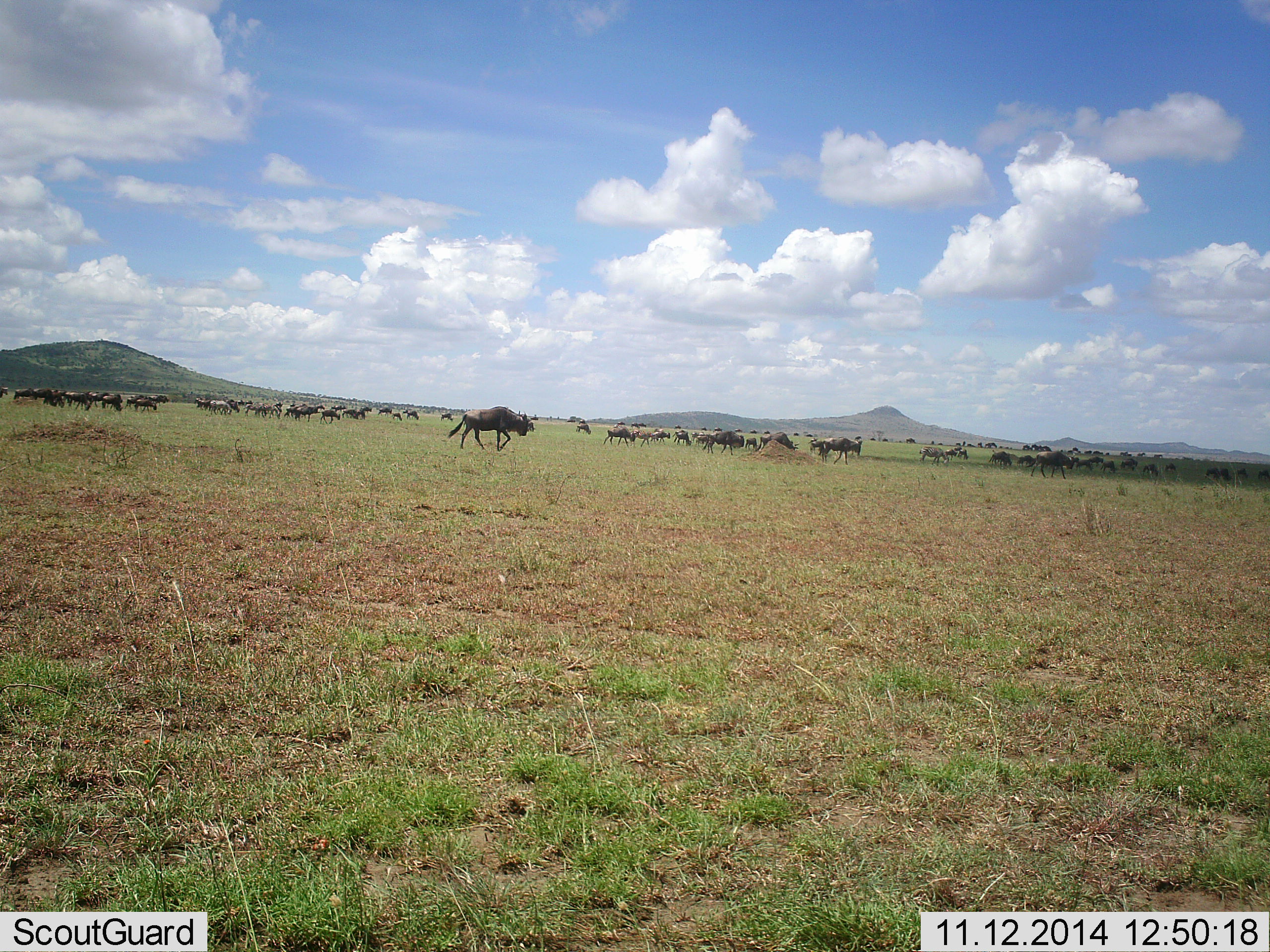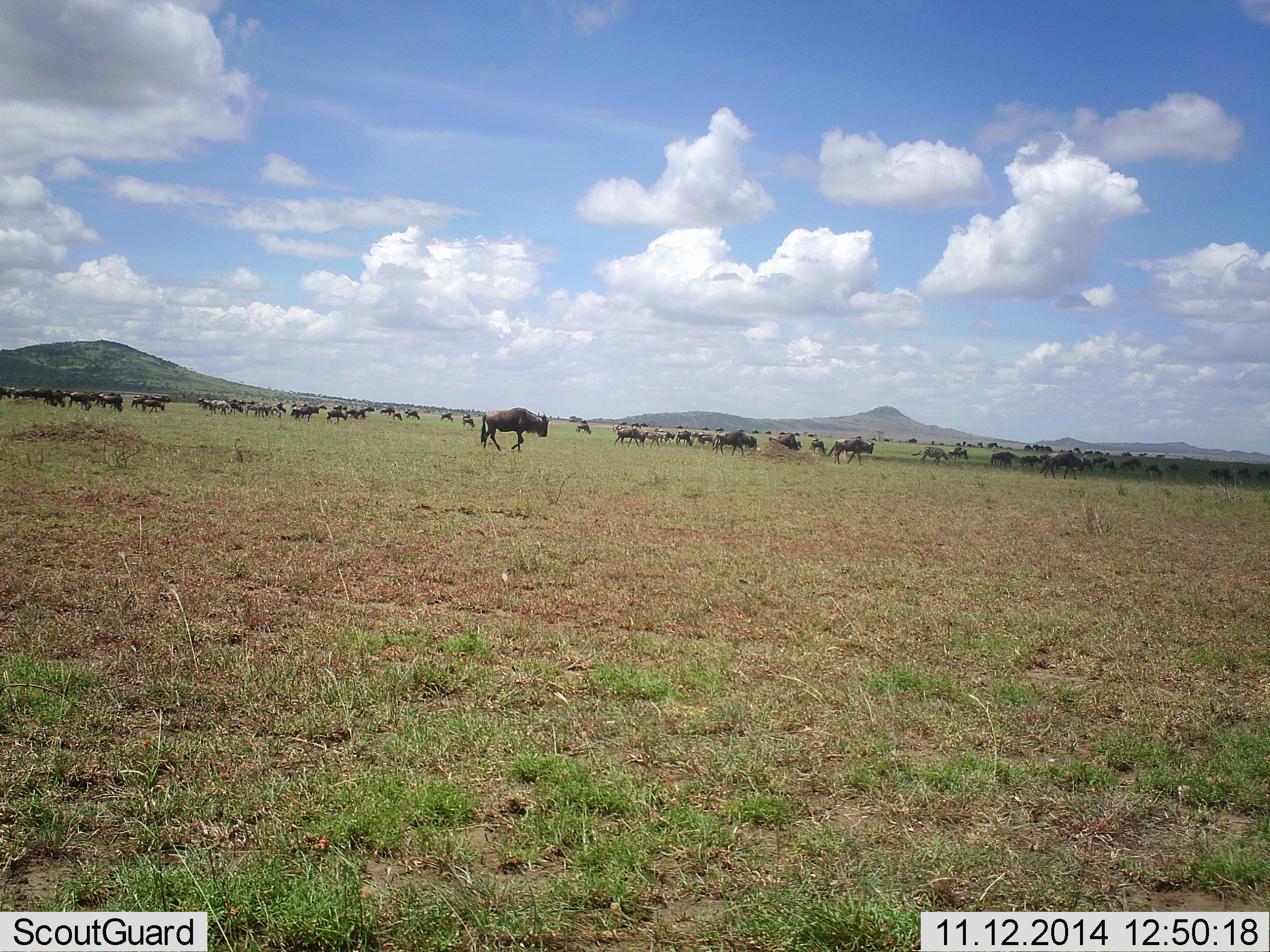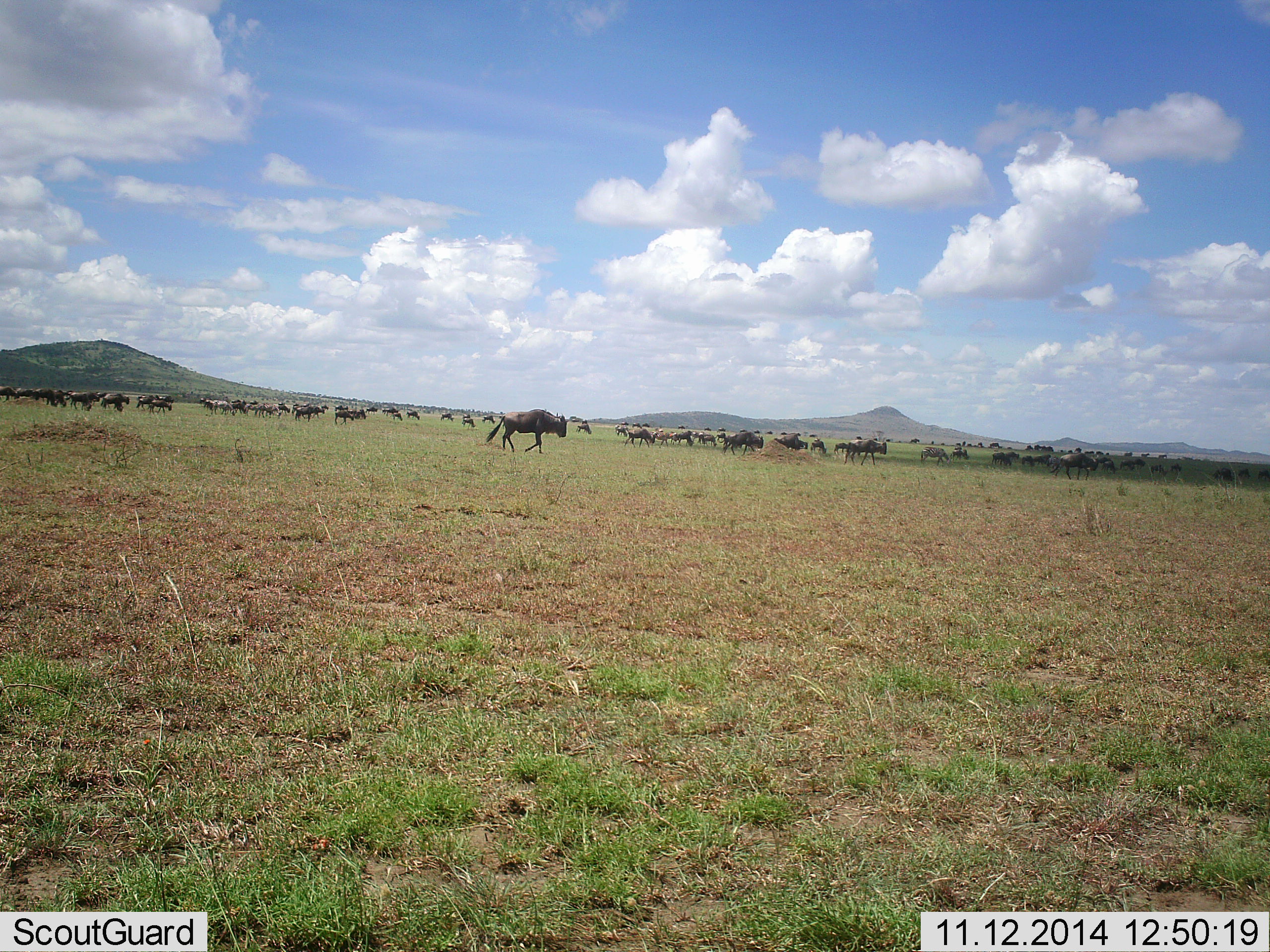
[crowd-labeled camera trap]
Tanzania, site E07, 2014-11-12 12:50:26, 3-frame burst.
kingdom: Animalia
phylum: Chordata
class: Mammalia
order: Artiodactyla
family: Bovidae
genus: Connochaetes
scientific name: Connochaetes taurinus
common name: blue wildebeest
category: wildebeest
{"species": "wildebeest (blue wildebeest) (Connochaetes taurinus)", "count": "51+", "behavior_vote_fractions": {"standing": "9%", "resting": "0%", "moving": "100%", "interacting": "0%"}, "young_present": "0%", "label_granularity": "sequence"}